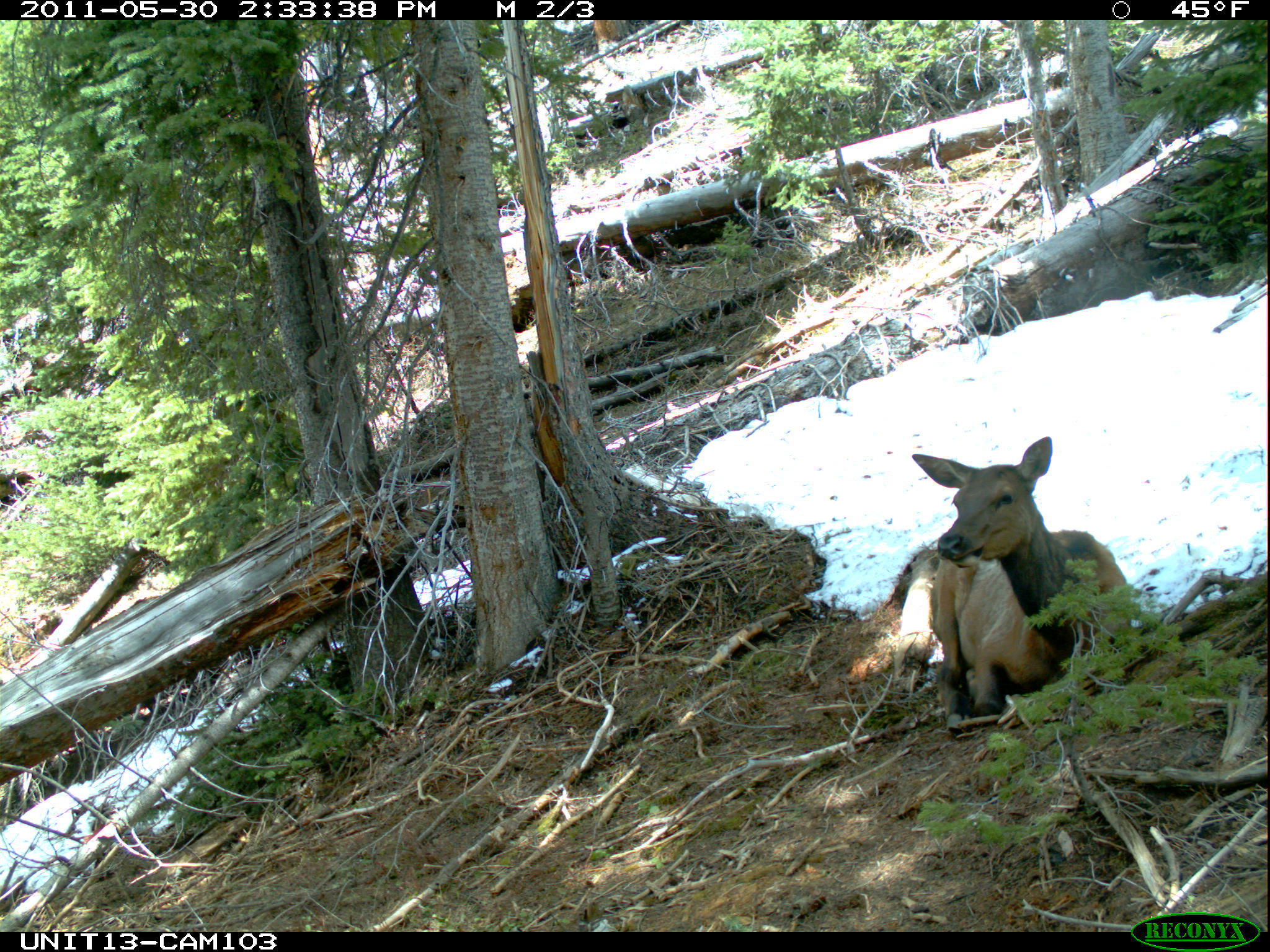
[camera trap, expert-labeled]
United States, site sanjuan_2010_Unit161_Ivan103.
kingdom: Animalia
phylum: Chordata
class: Mammalia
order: Artiodactyla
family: Cervidae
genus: Cervus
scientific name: Cervus elaphus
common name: red deer